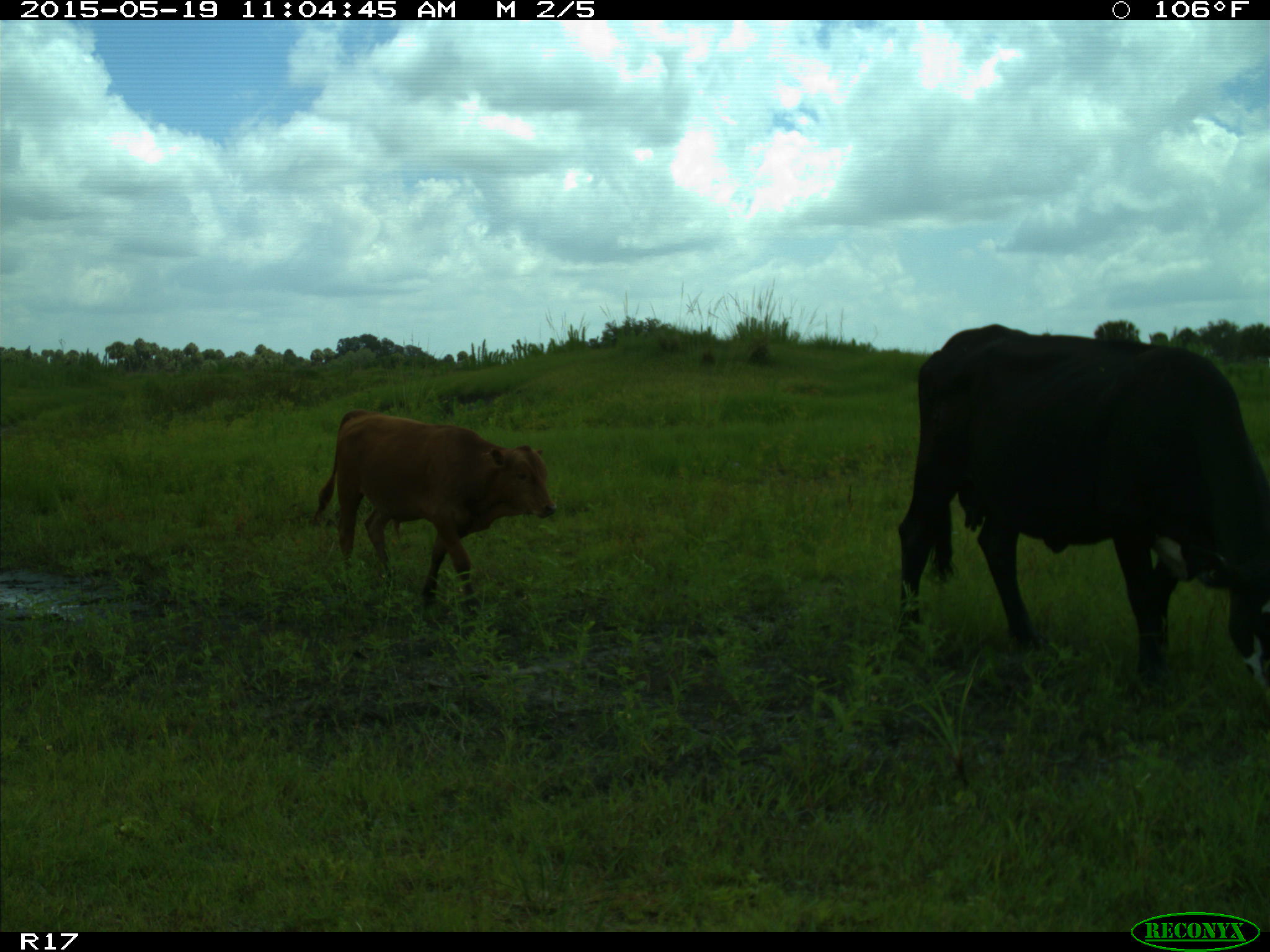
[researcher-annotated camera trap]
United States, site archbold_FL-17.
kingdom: Animalia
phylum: Chordata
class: Mammalia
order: Artiodactyla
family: Bovidae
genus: Bos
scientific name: Bos taurus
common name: domestic cow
Bos taurus (domestic cow).